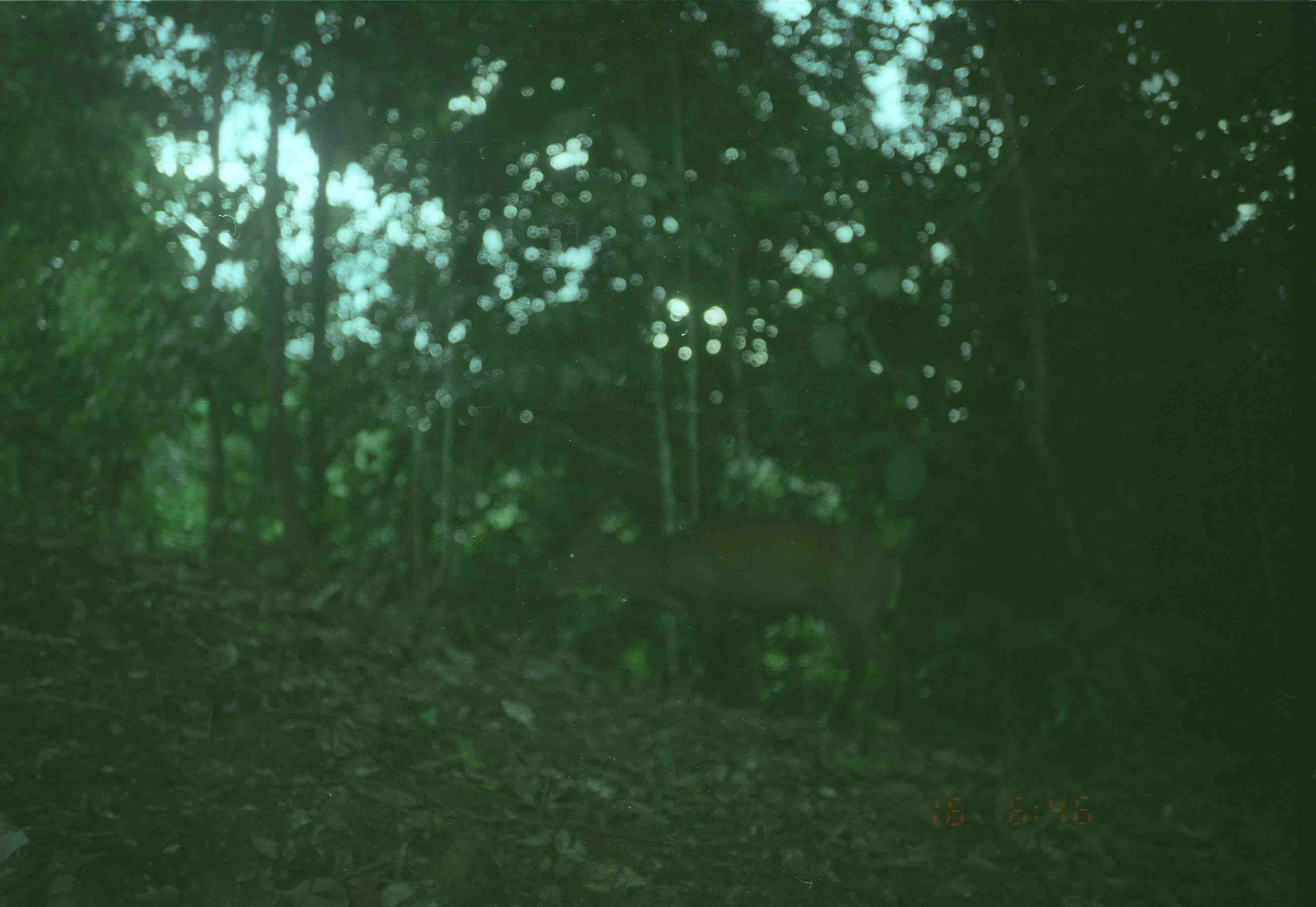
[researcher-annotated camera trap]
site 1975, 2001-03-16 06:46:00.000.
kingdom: Animalia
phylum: Chordata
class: Mammalia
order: Artiodactyla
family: Cervidae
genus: Muntiacus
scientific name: Muntiacus muntjak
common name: southern red muntjac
Muntiacus muntjak (southern red muntjac), count 1.